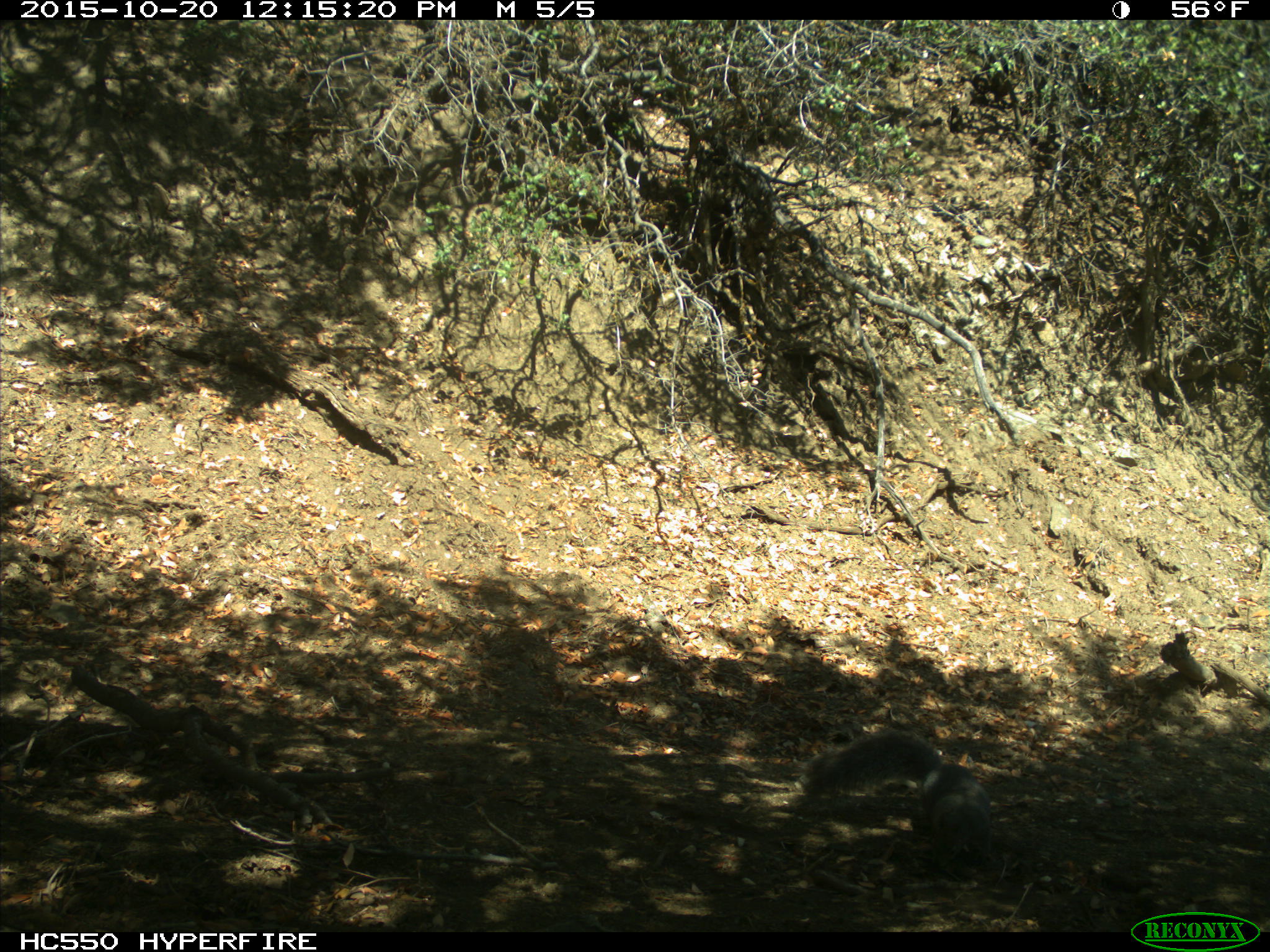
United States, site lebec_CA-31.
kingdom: Animalia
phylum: Chordata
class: Mammalia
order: Rodentia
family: Sciuridae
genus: Sciurus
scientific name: Sciurus carolinensis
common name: eastern gray squirrel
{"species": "Sciurus carolinensis (eastern gray squirrel)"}